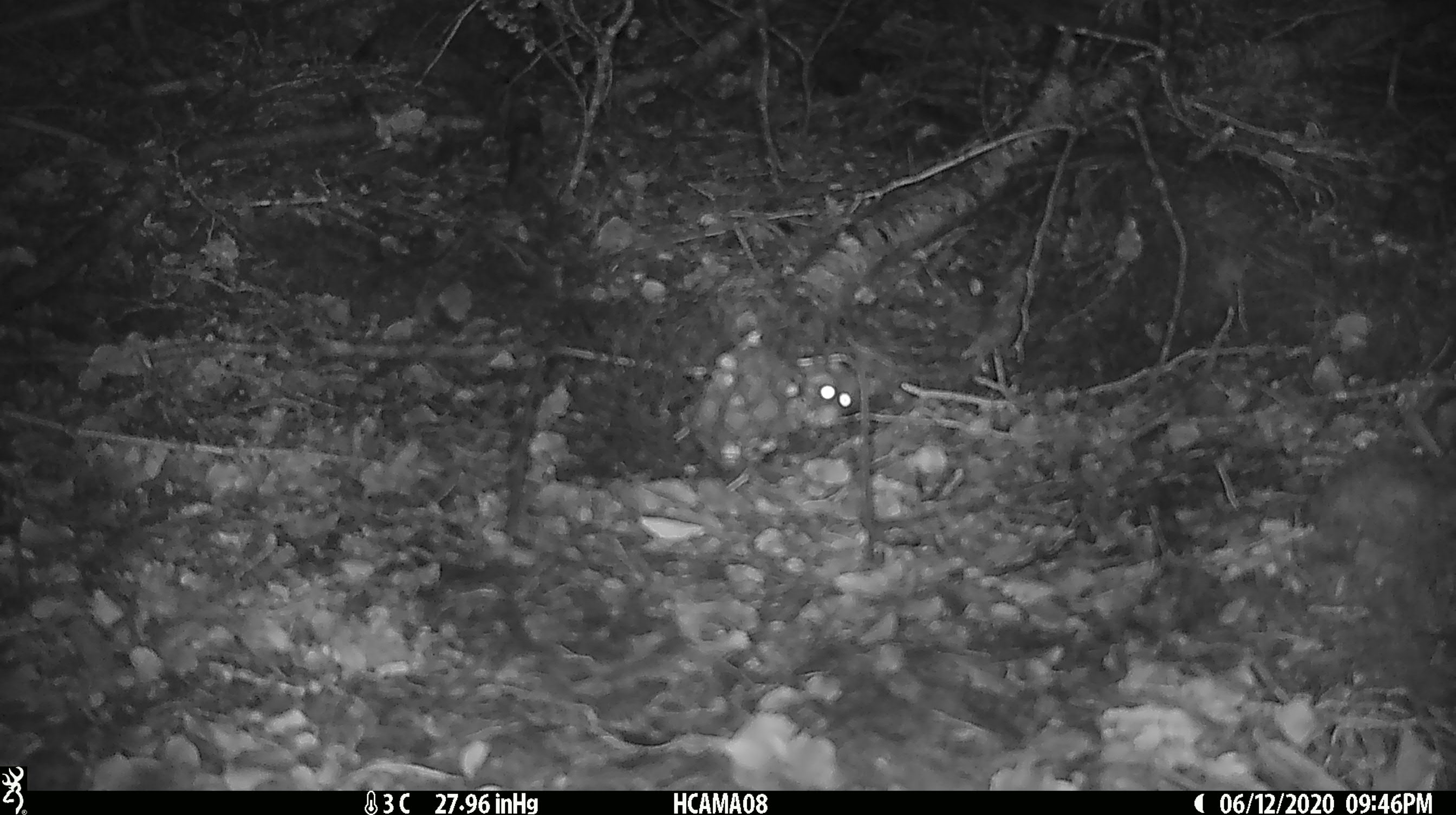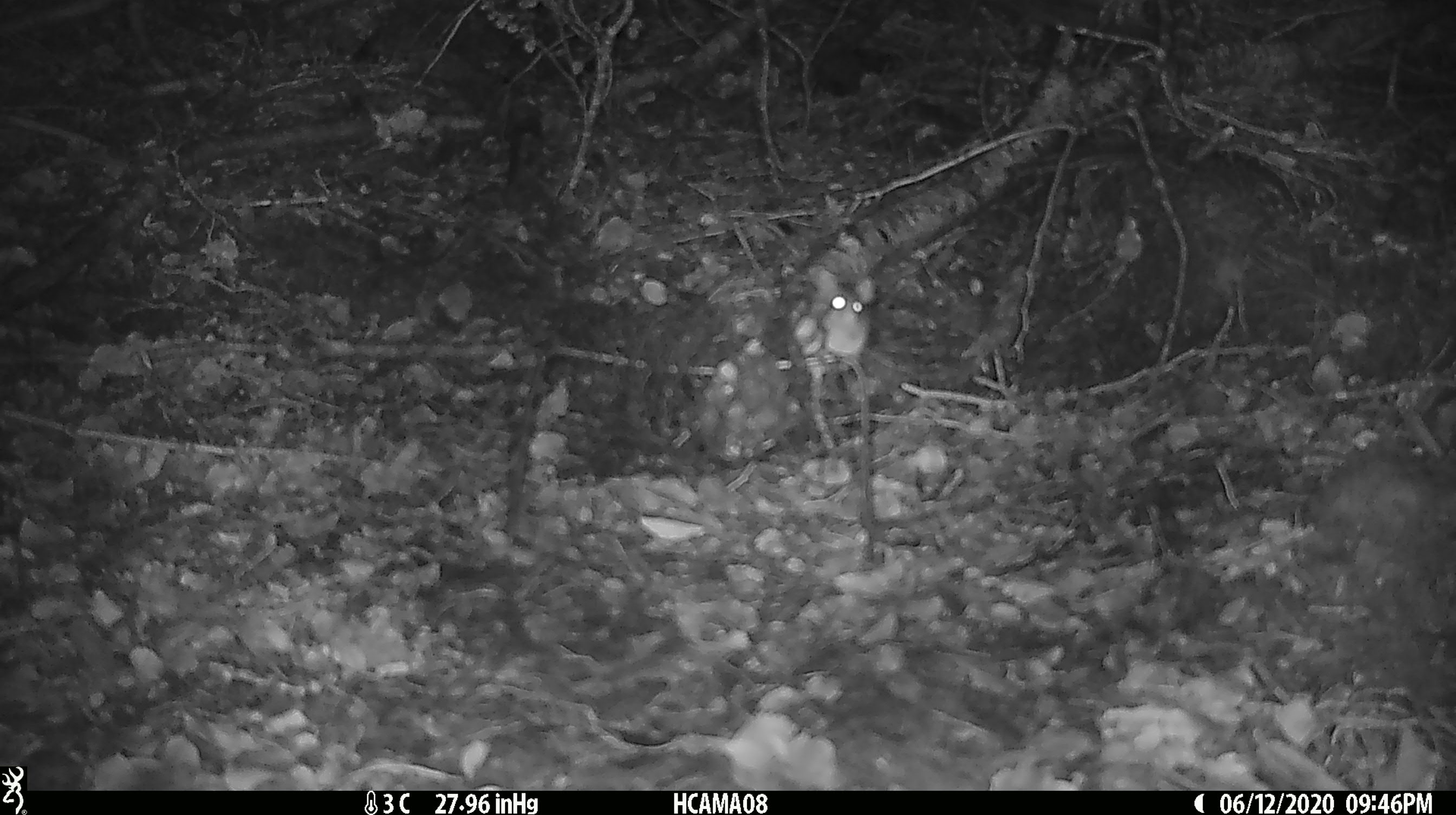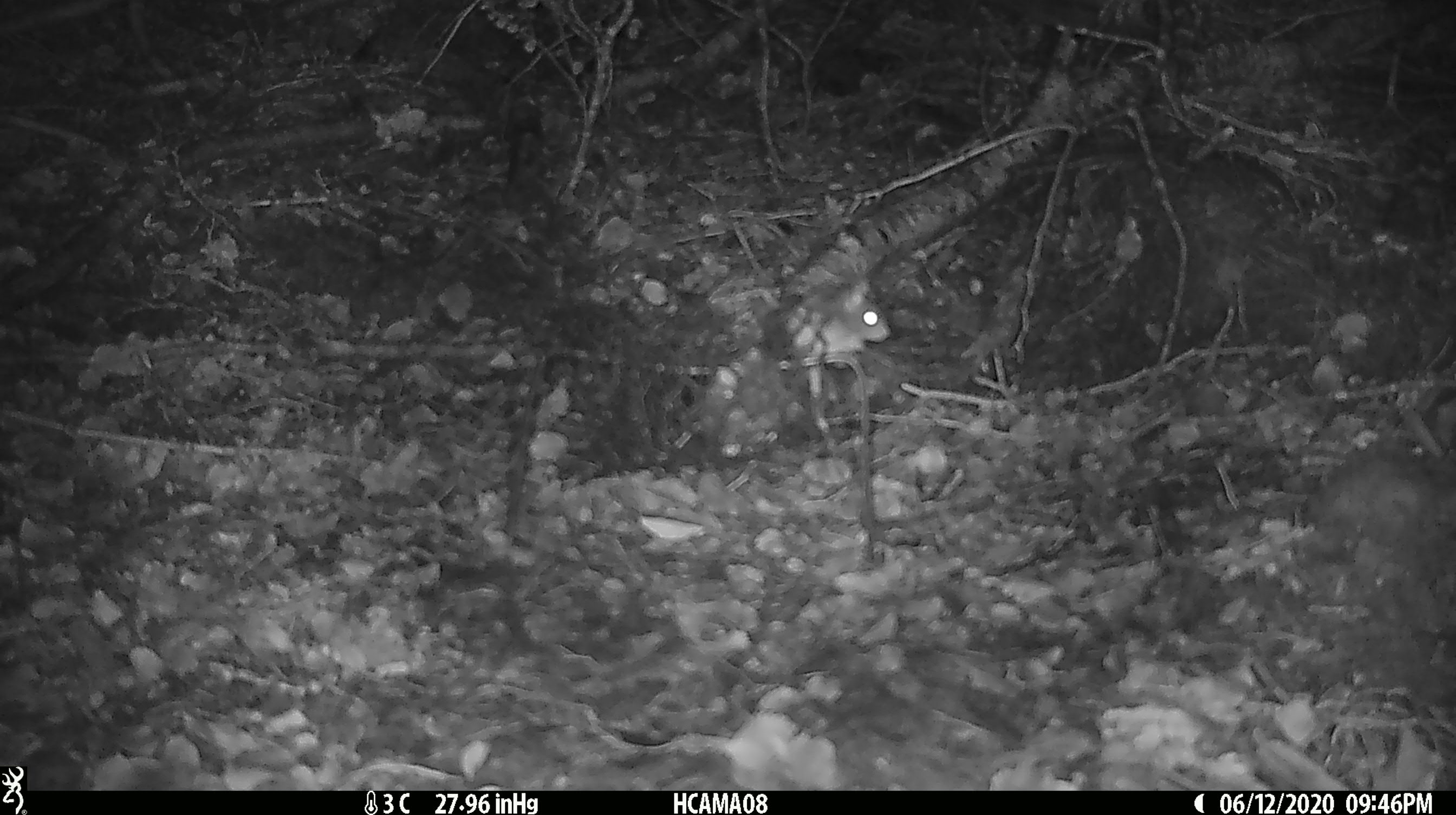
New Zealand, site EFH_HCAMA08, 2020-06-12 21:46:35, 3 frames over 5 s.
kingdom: Animalia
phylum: Chordata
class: Mammalia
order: Rodentia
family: Muridae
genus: Mus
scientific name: Mus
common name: mouse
Mouse (Mus).